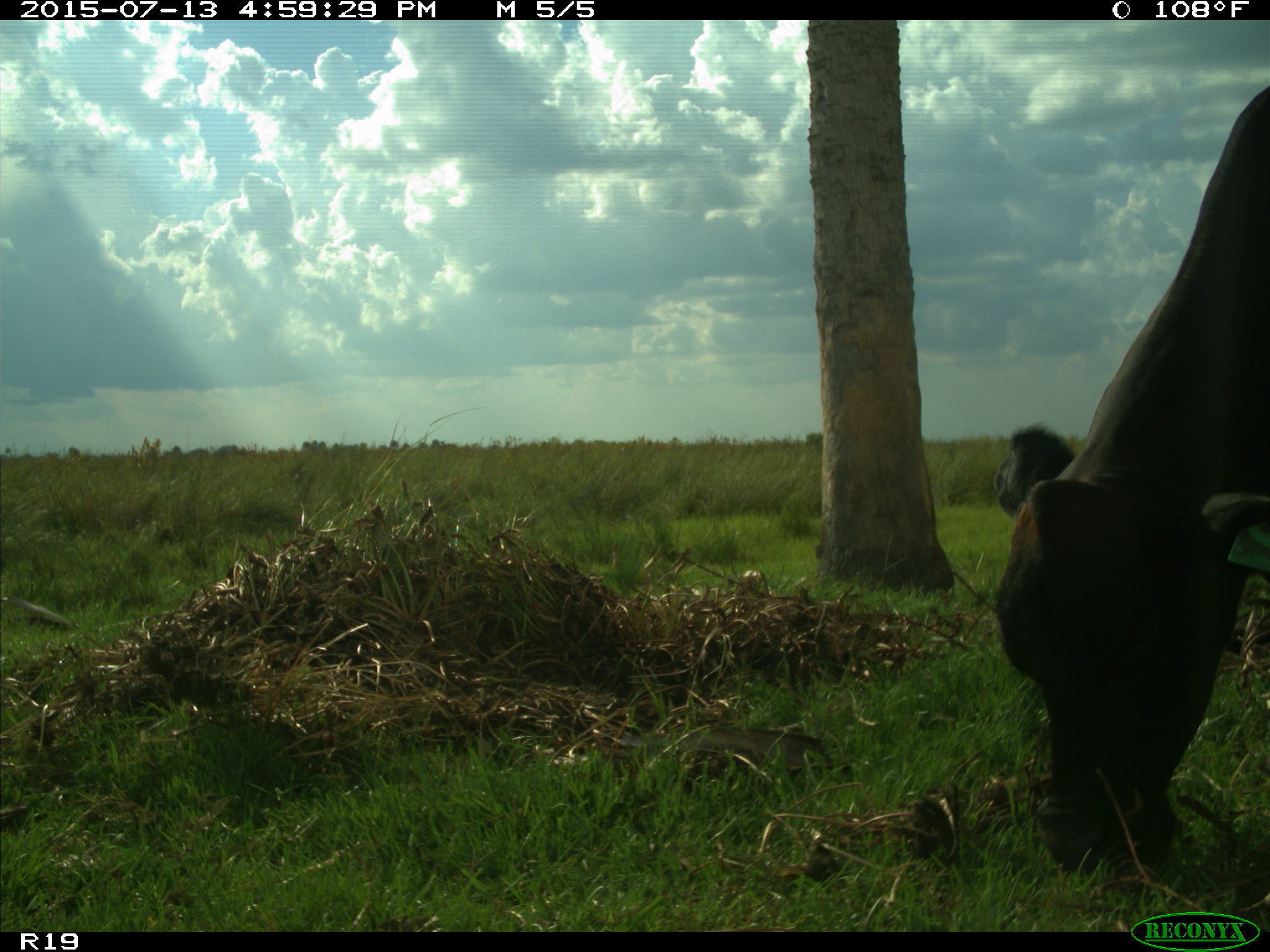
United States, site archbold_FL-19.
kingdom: Animalia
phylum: Chordata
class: Mammalia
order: Artiodactyla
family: Bovidae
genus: Bos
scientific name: Bos taurus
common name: domestic cow